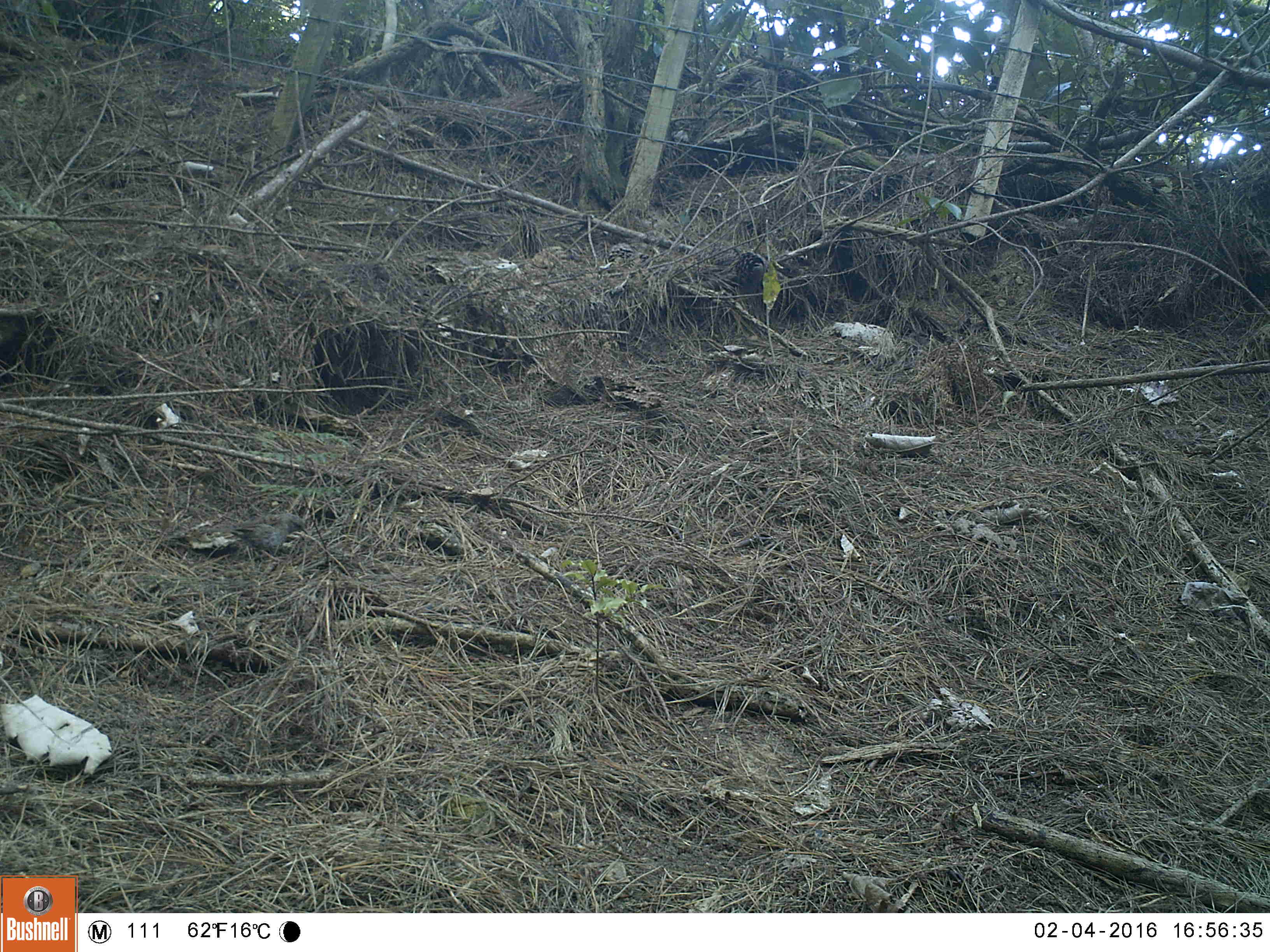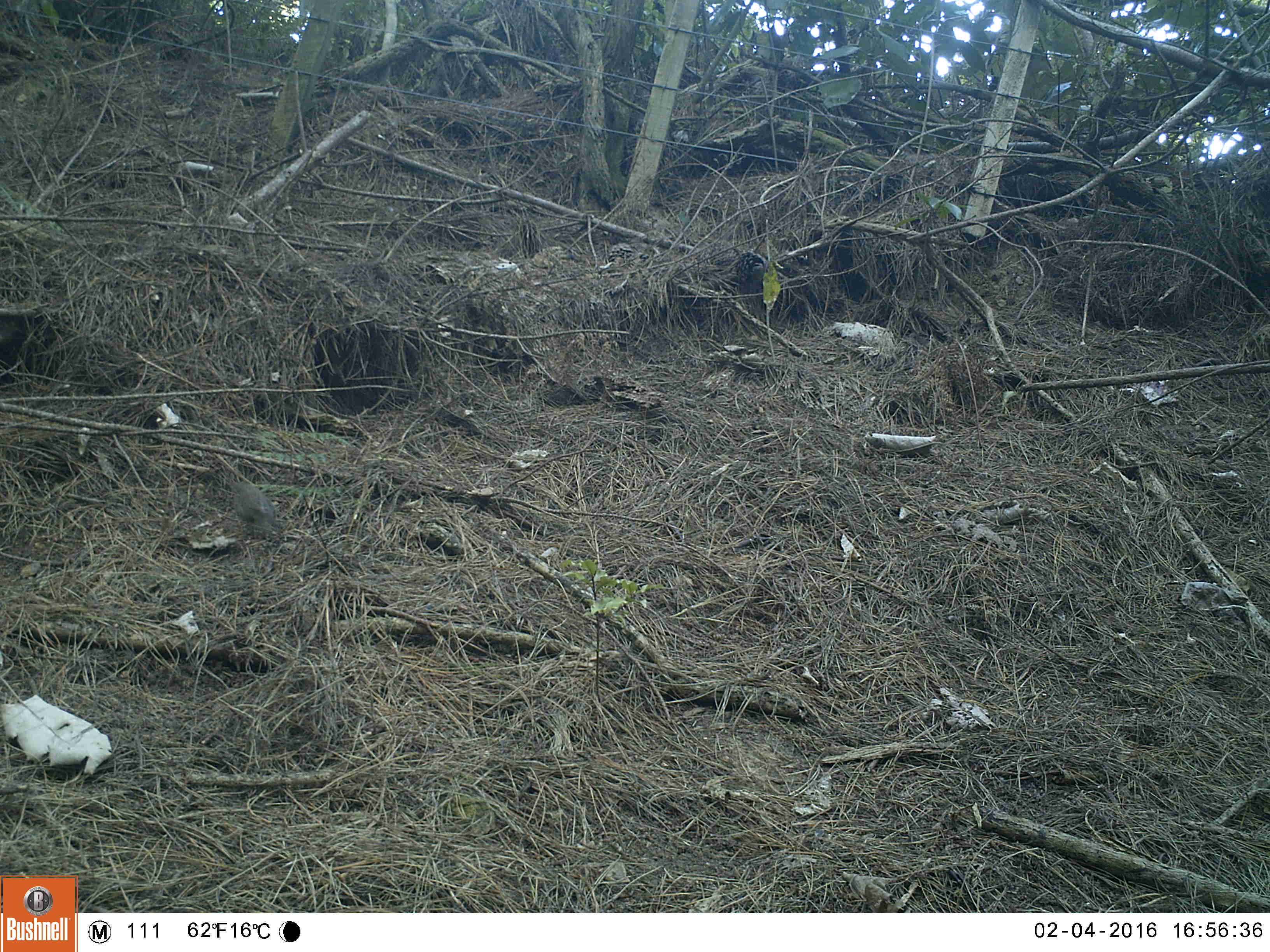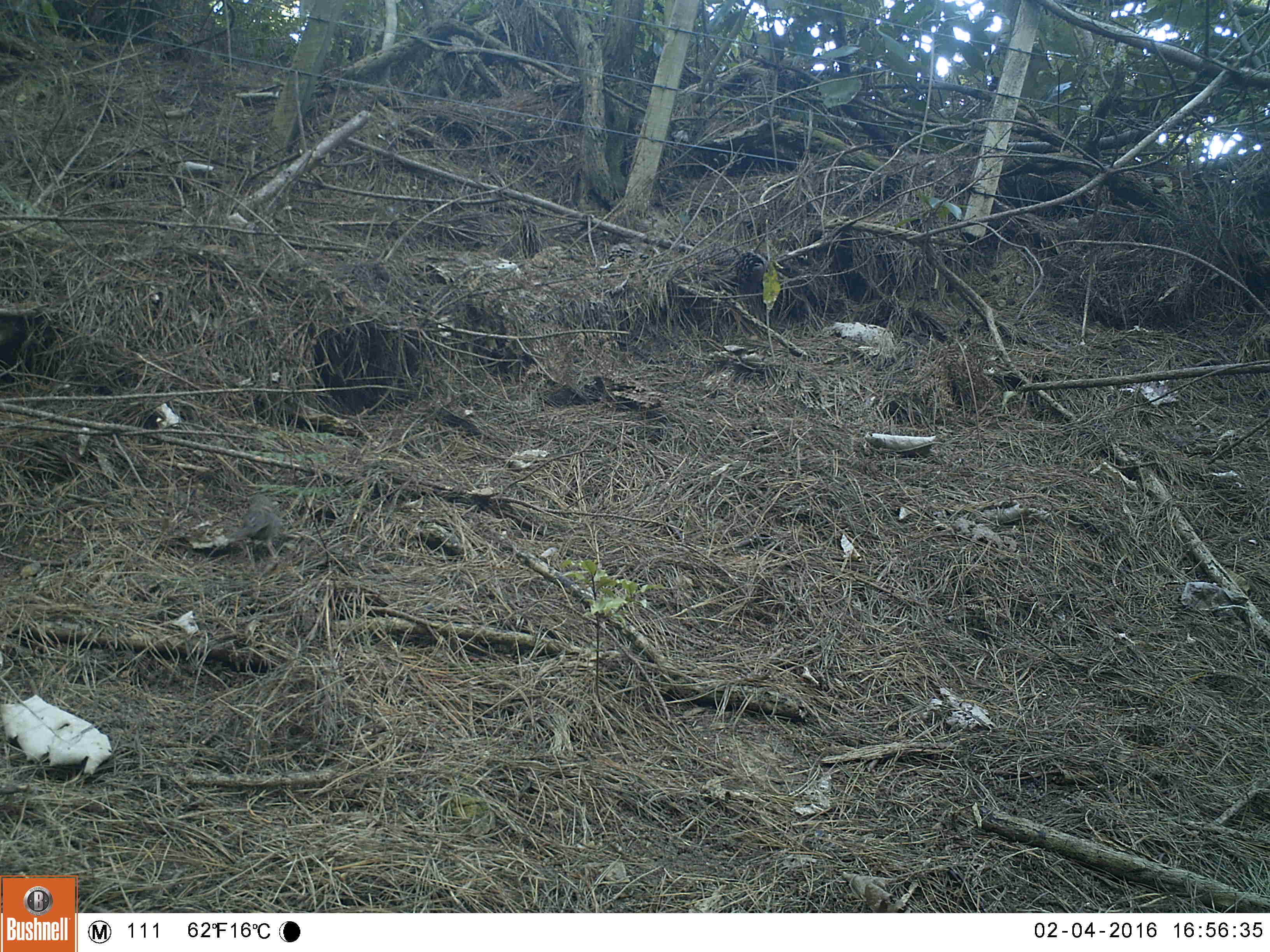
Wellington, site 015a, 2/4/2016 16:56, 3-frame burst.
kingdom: Animalia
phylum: Chordata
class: Aves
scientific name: Aves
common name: bird